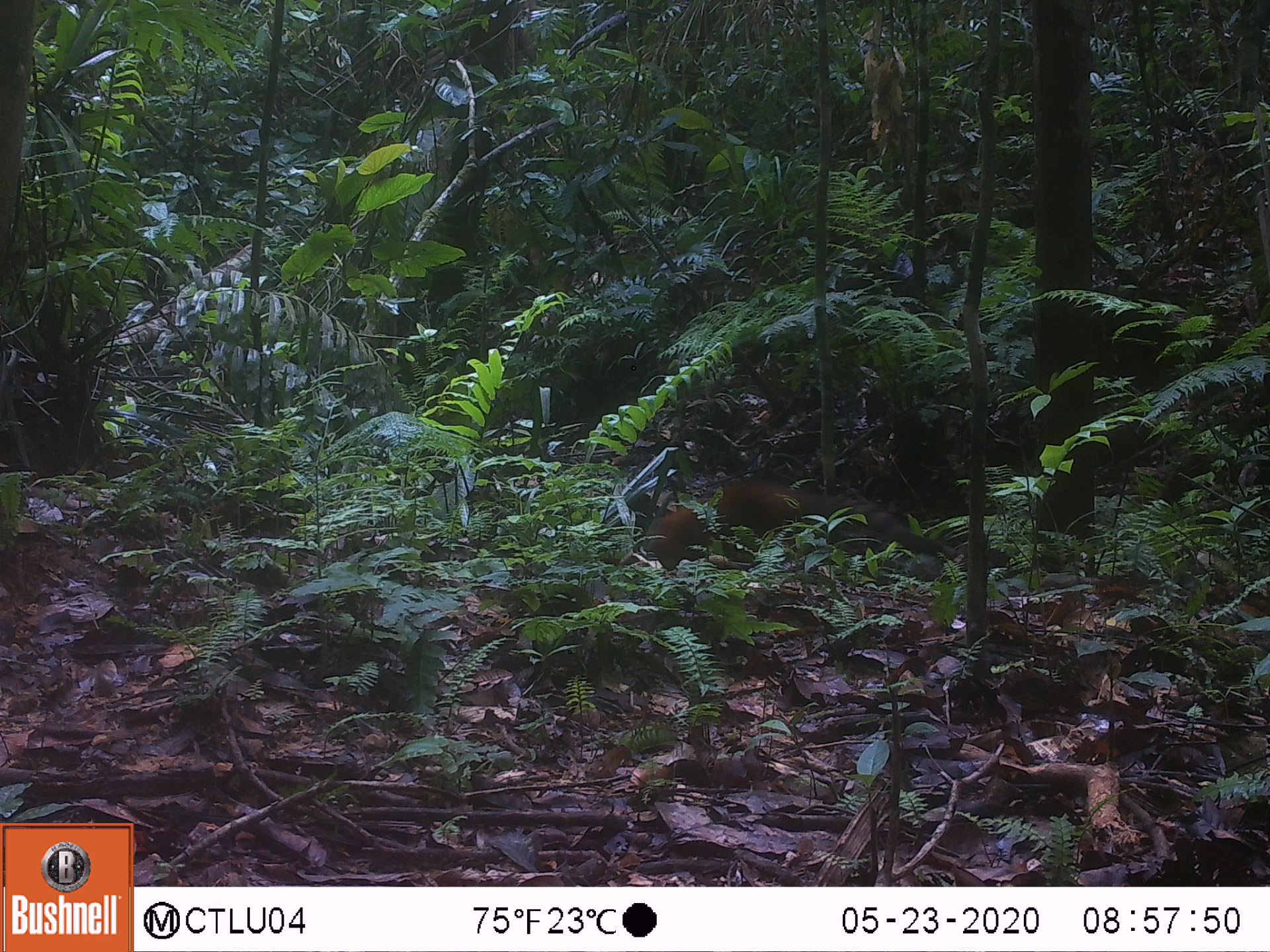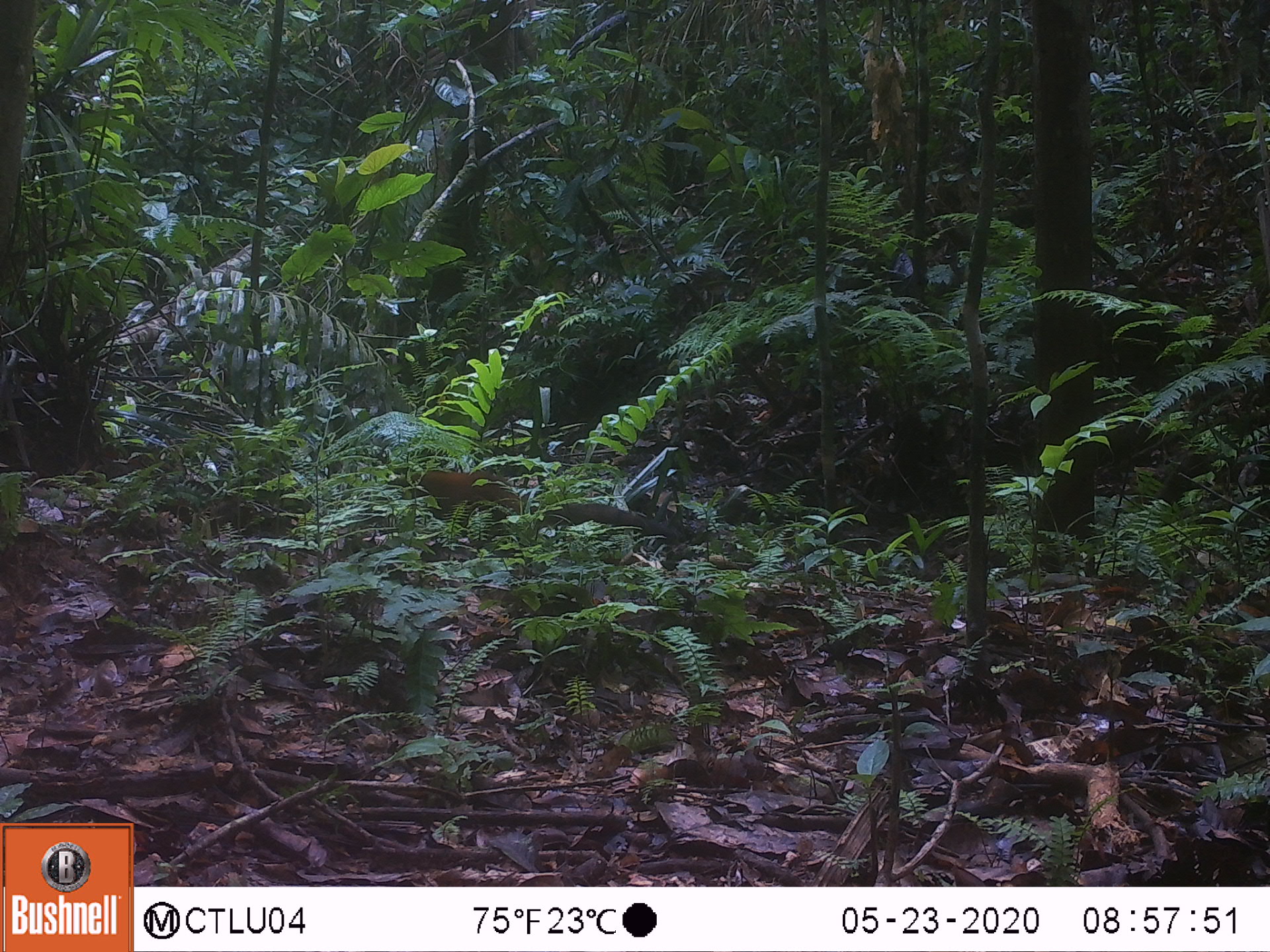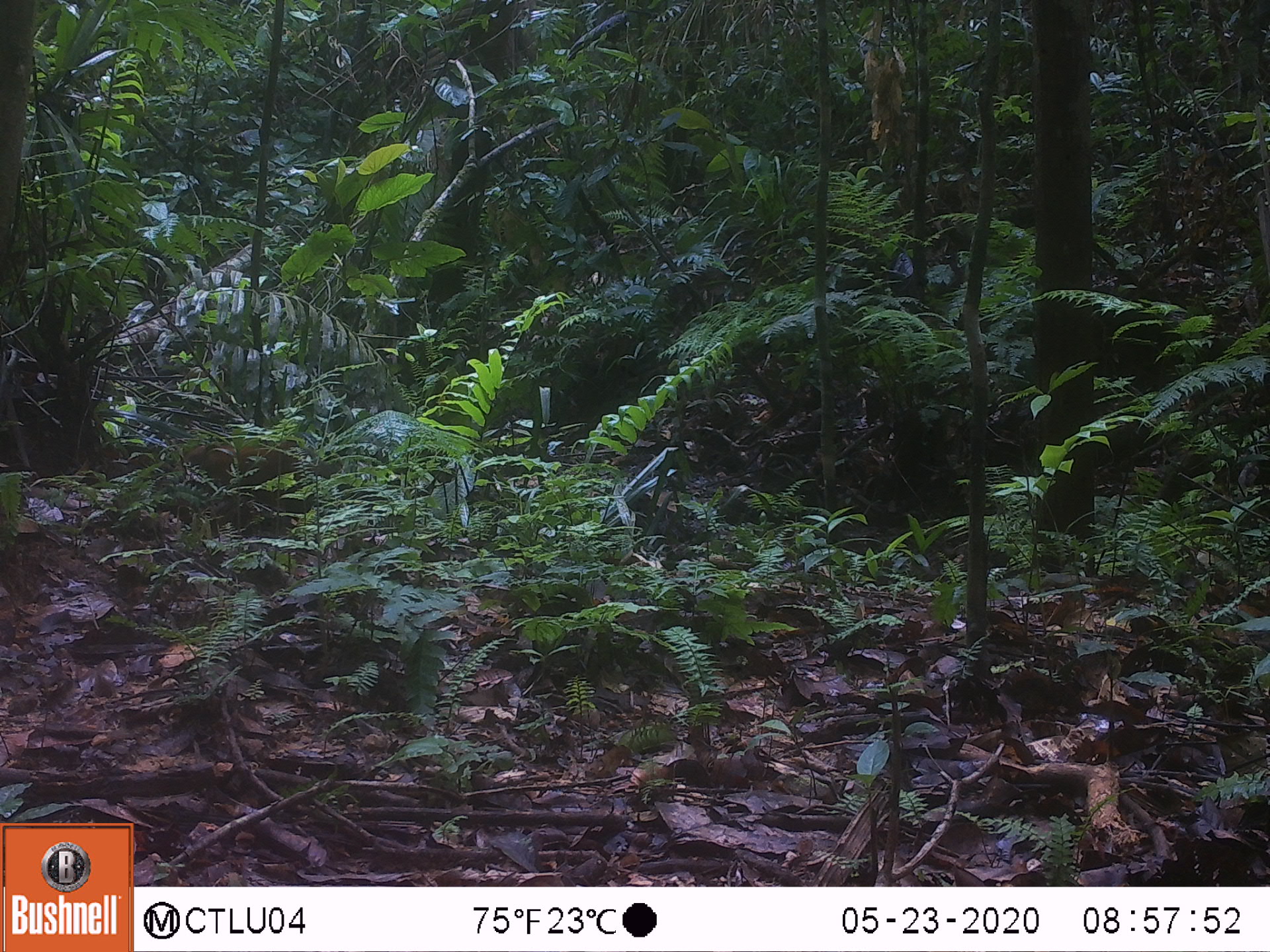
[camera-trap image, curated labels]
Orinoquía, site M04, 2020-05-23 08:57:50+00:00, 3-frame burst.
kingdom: Animalia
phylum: Chordata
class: Mammalia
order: Carnivora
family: Procyonidae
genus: Nasua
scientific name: Nasua nasua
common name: south american coati